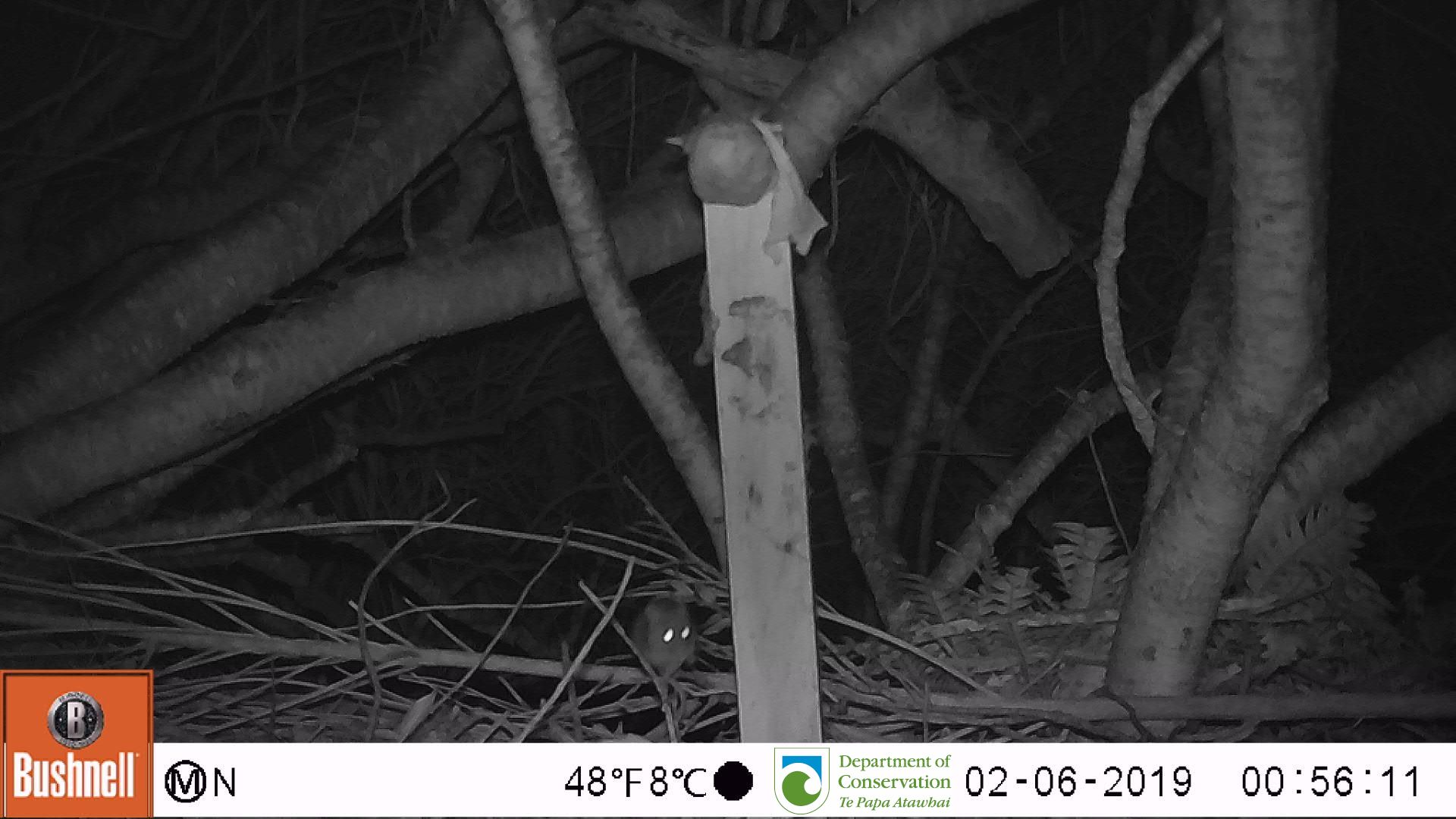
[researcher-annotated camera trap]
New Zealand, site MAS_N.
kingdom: Animalia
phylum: Chordata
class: Mammalia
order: Rodentia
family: Muridae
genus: Mus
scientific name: Mus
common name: mouse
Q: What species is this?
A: Mouse (Mus).